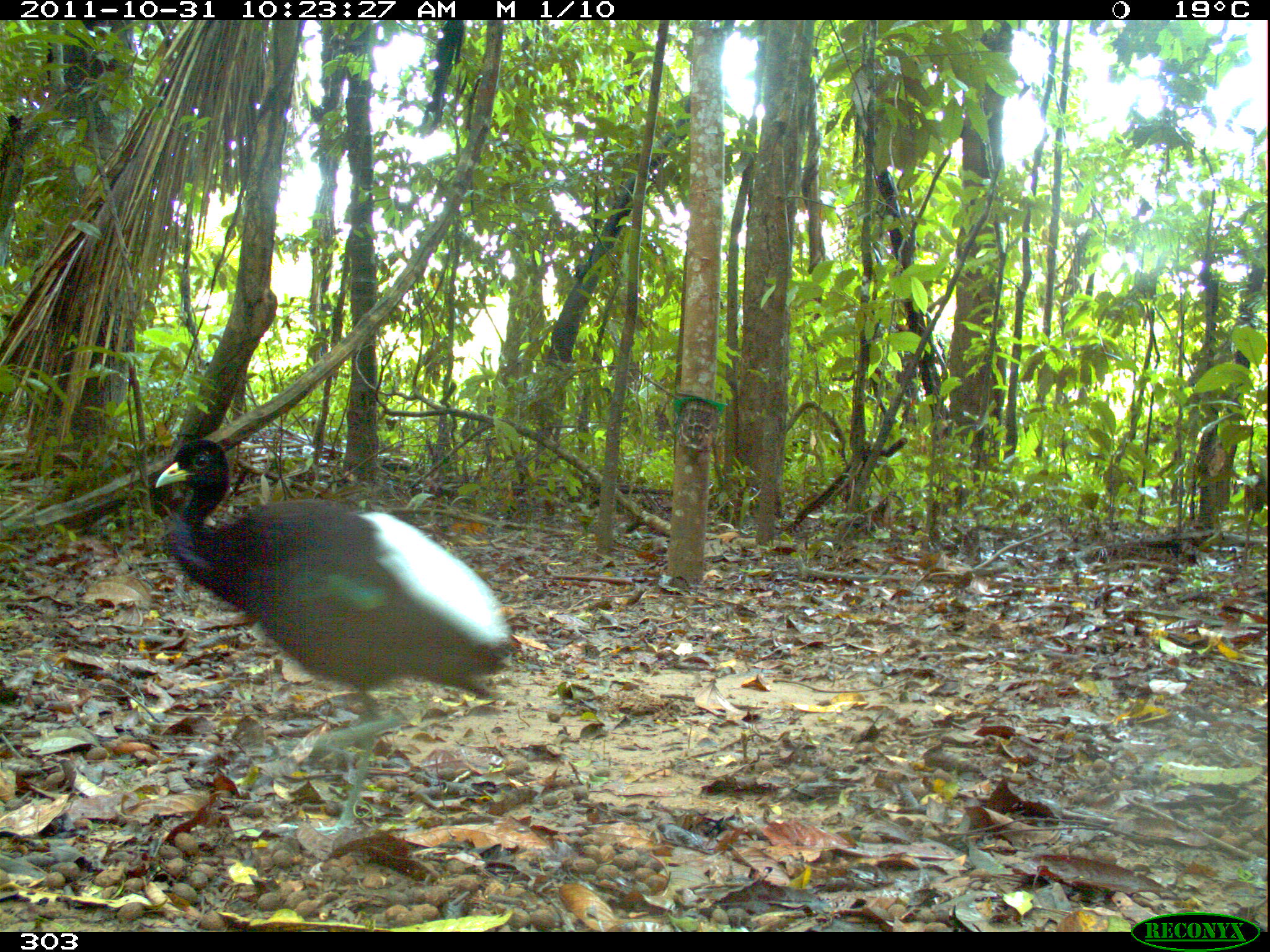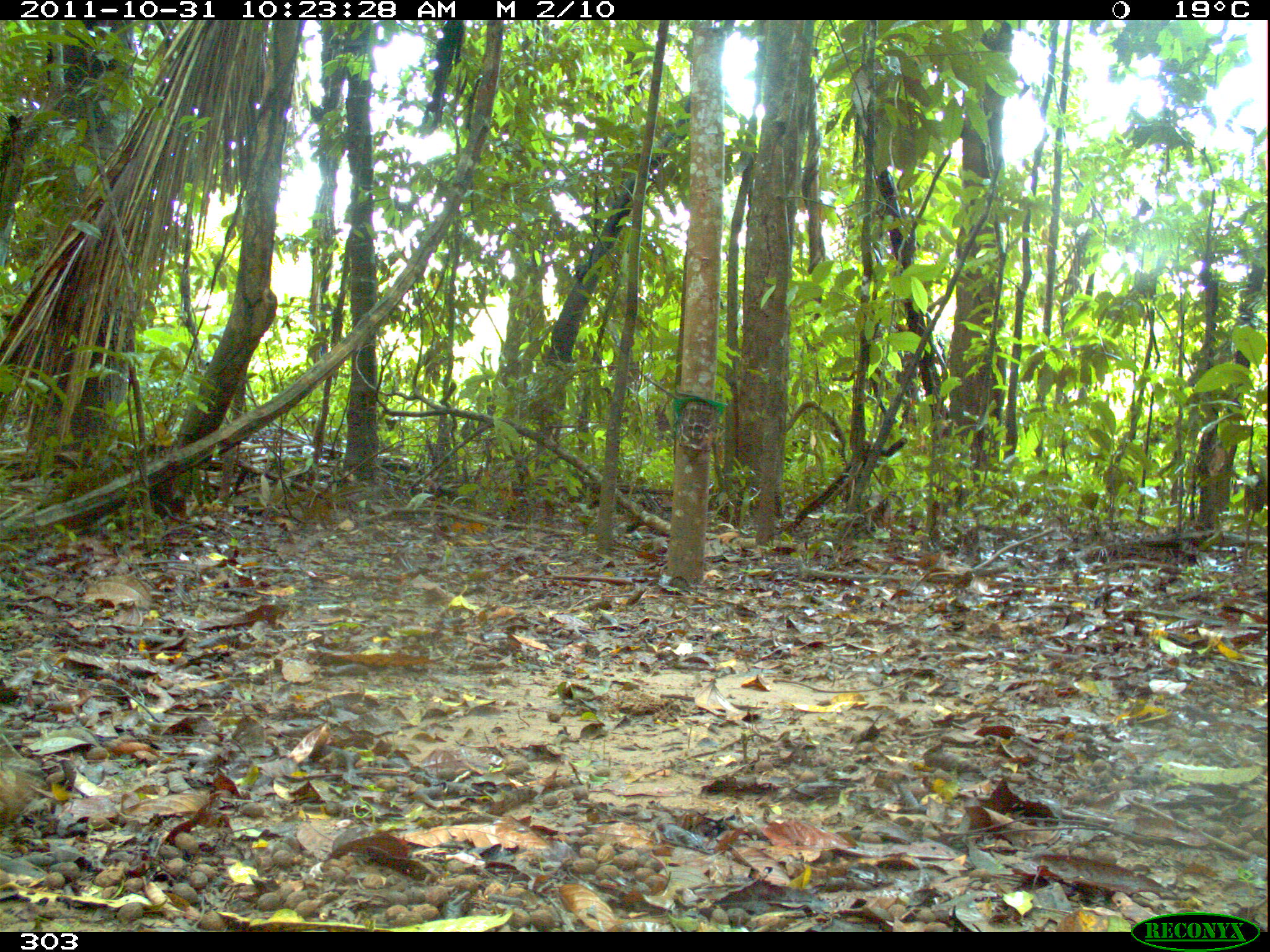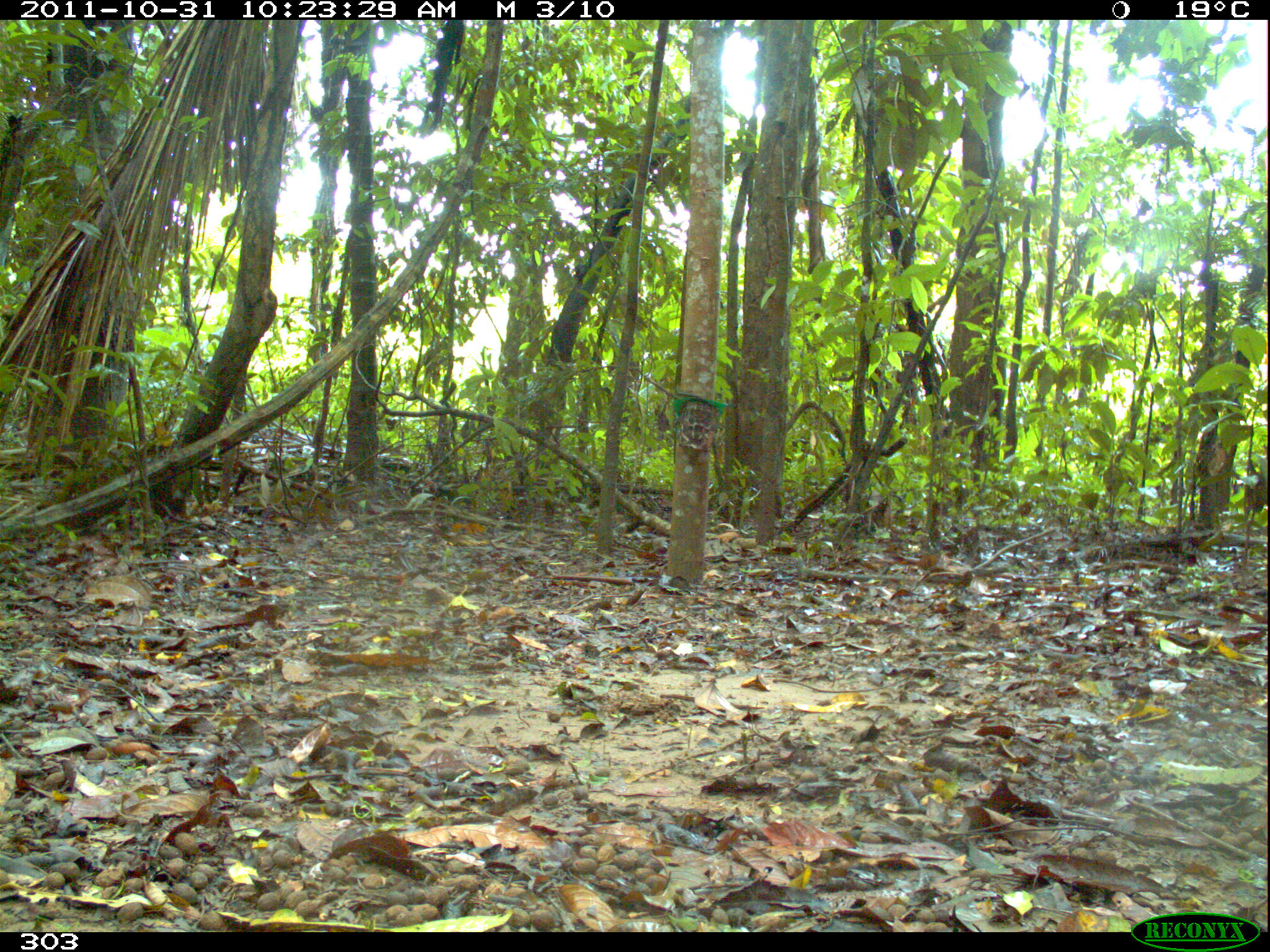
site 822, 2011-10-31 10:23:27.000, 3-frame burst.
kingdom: Animalia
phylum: Chordata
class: Aves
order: Gruiformes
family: Psophiidae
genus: Psophia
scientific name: Psophia leucoptera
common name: pale-winged trumpeter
Psophia leucoptera (pale-winged trumpeter).